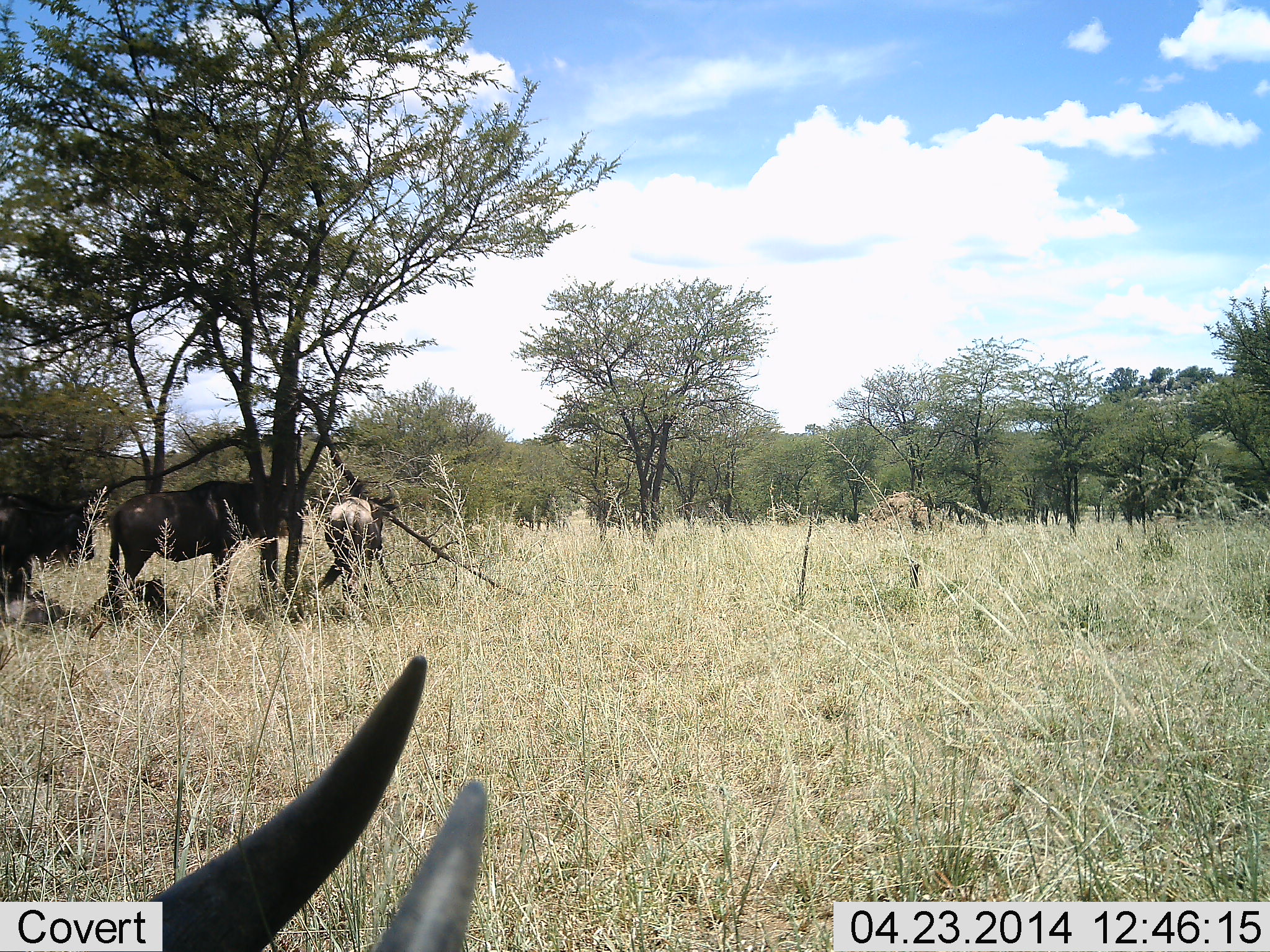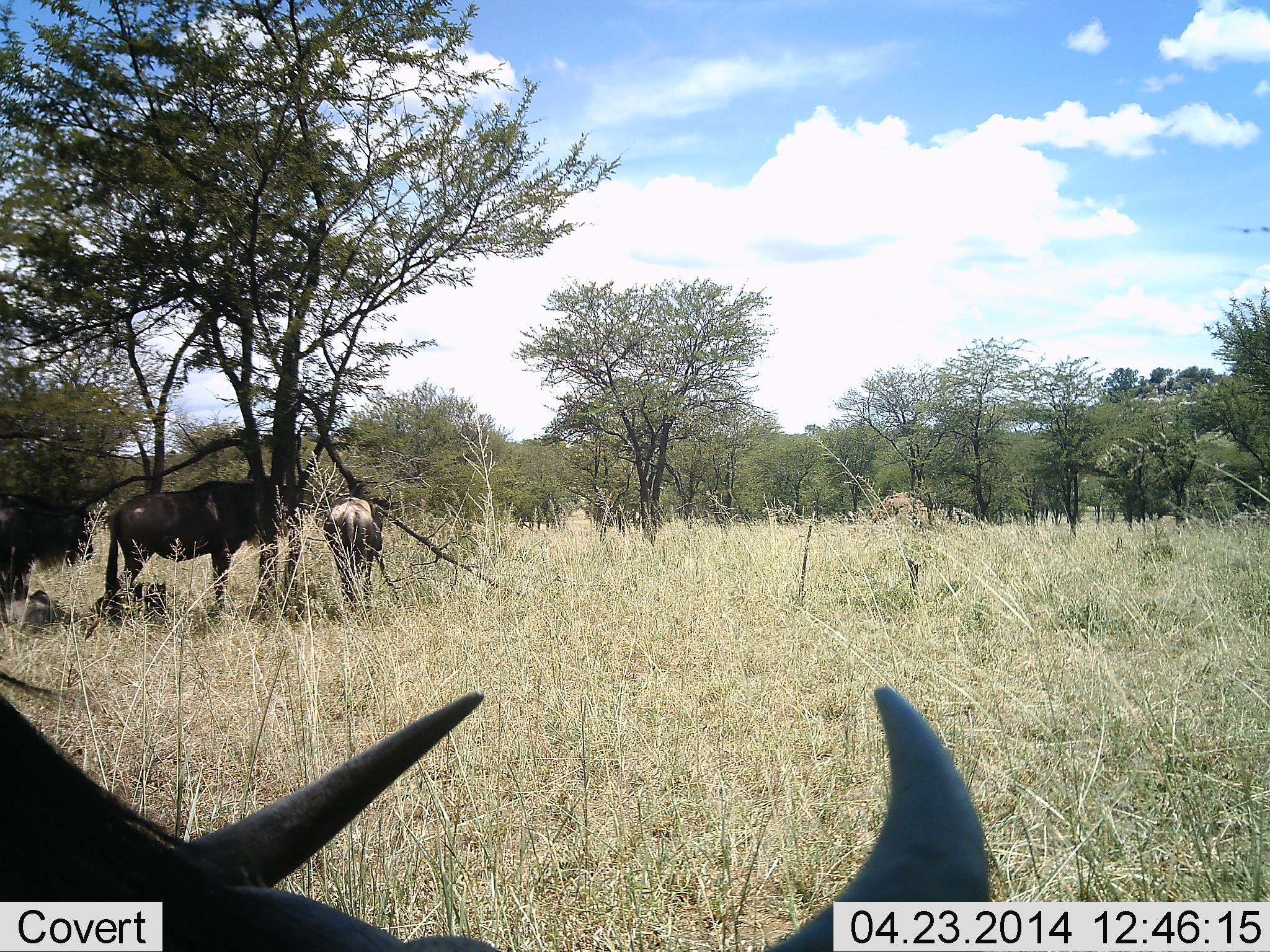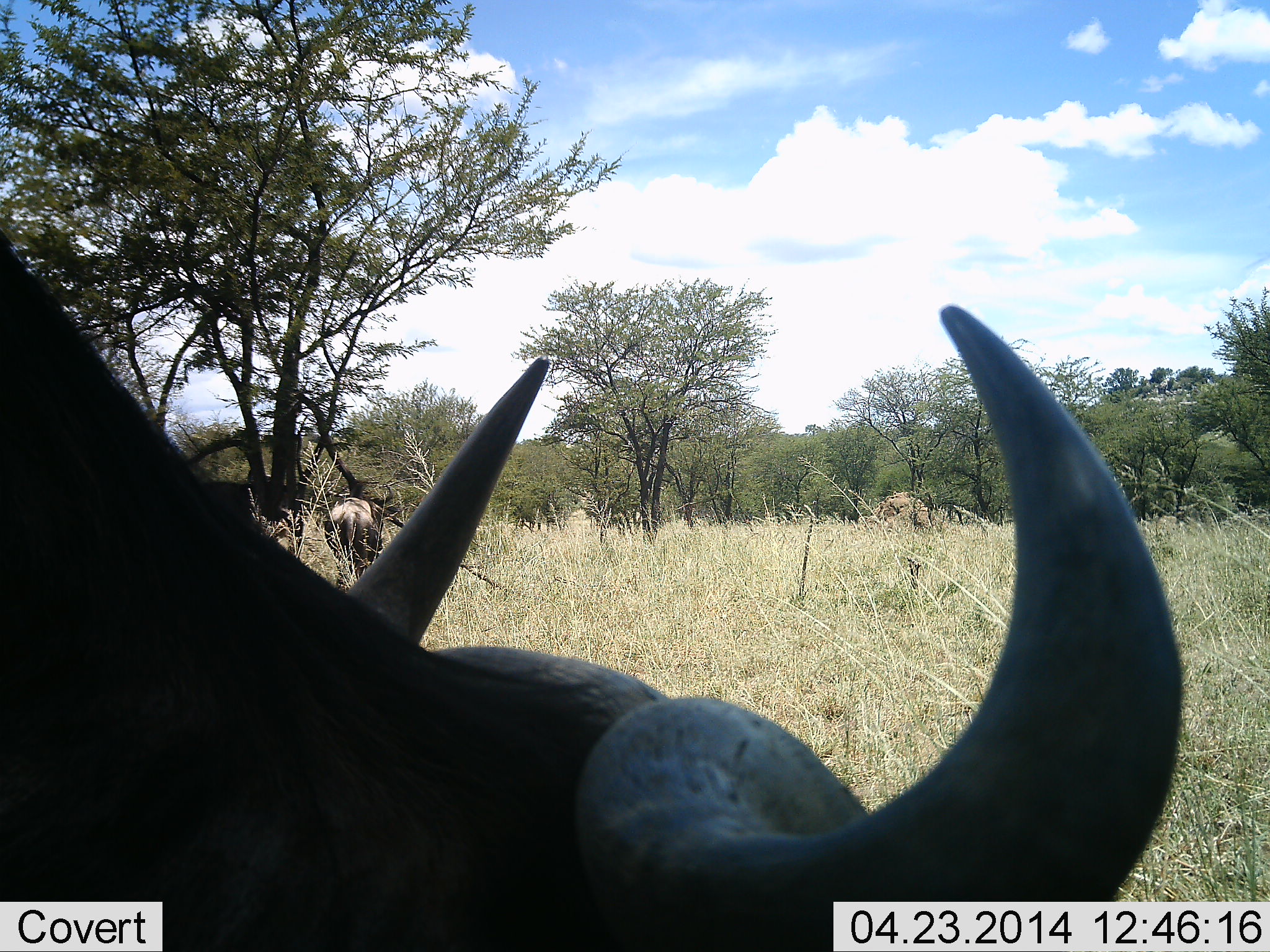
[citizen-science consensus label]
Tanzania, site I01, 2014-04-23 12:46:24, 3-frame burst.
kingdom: Animalia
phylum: Chordata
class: Mammalia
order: Artiodactyla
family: Bovidae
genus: Connochaetes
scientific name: Connochaetes taurinus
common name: blue wildebeest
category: wildebeest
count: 4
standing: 100%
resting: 18%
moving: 27%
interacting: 0%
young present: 9%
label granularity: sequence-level